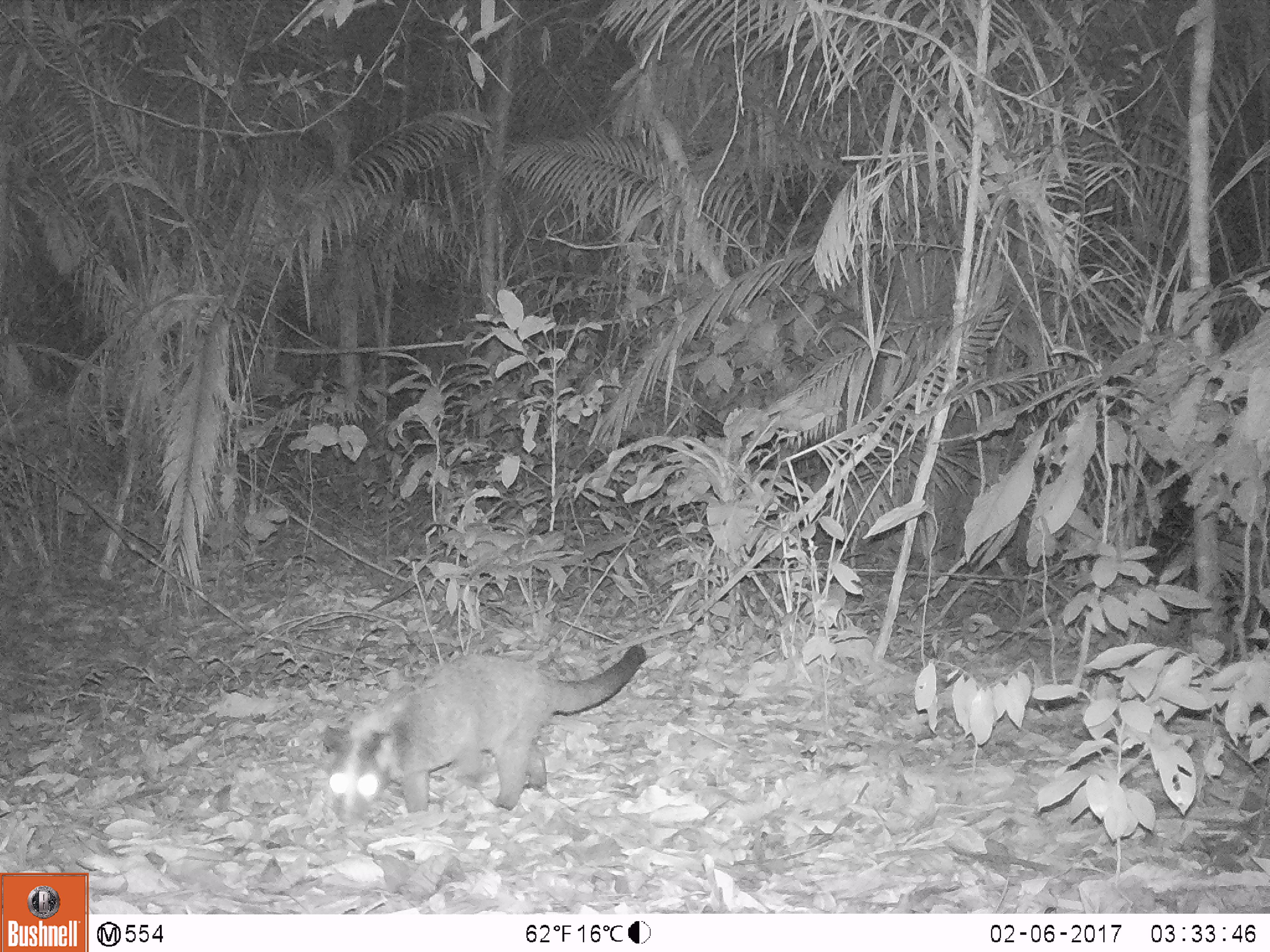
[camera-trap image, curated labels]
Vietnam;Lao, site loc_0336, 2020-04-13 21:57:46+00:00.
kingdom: Animalia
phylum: Chordata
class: Mammalia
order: Carnivora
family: Viverridae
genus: Paguma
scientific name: Paguma larvata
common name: masked palm civet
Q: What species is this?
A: Masked palm civet (Paguma larvata).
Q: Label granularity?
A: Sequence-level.